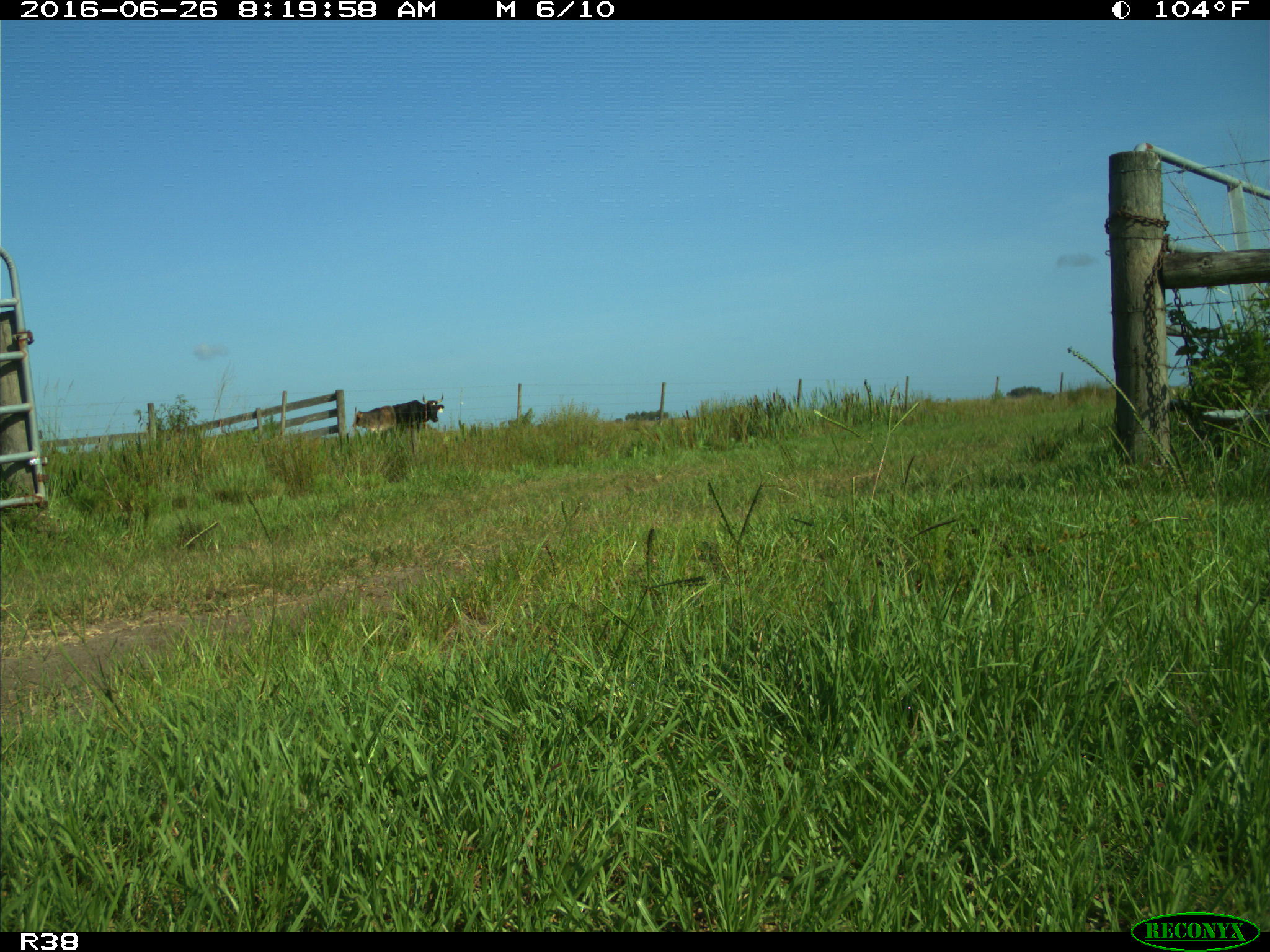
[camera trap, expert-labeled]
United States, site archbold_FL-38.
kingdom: Animalia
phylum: Chordata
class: Mammalia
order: Artiodactyla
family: Bovidae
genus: Bos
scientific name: Bos taurus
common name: domestic cow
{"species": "Bos taurus (domestic cow)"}